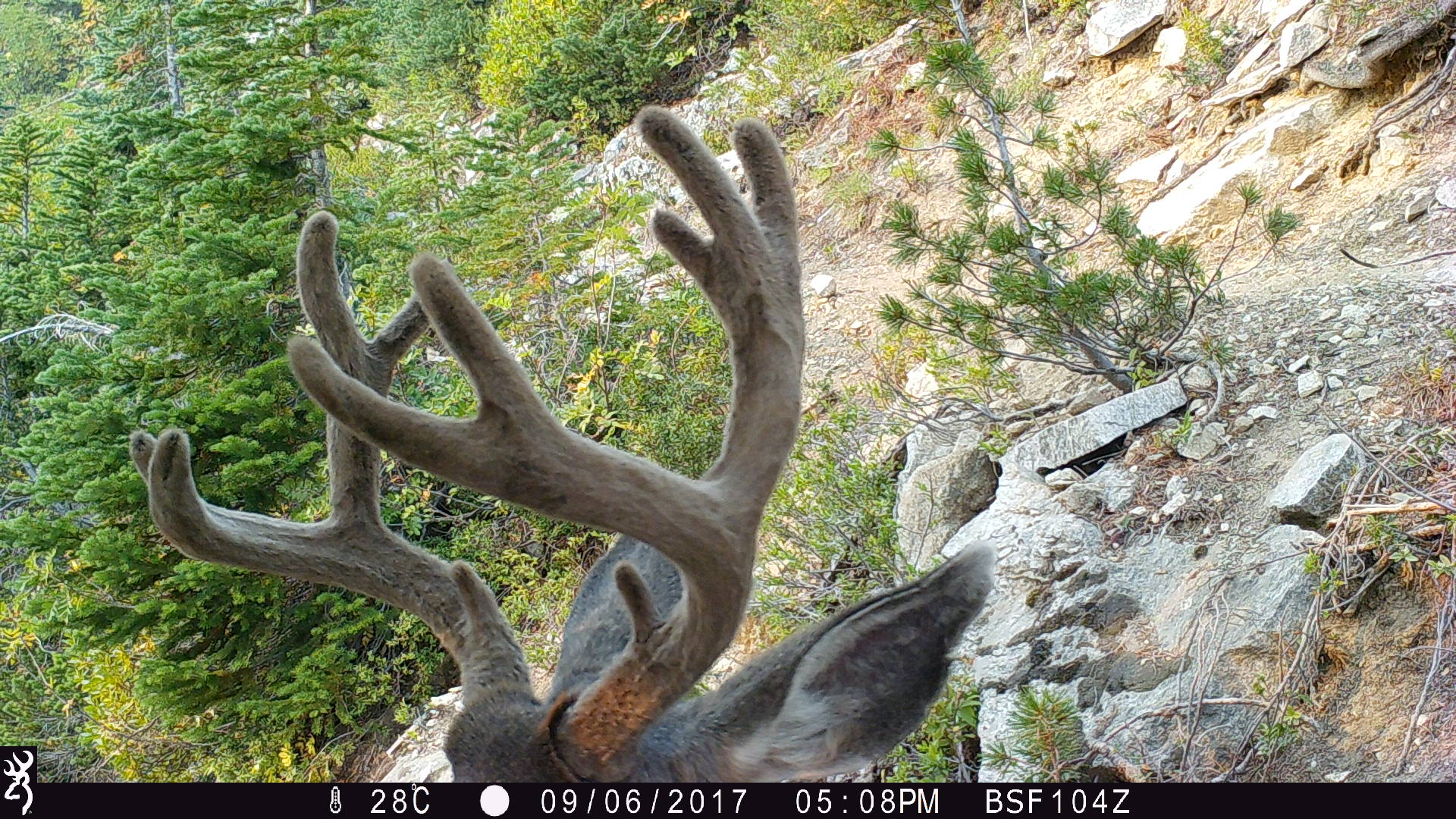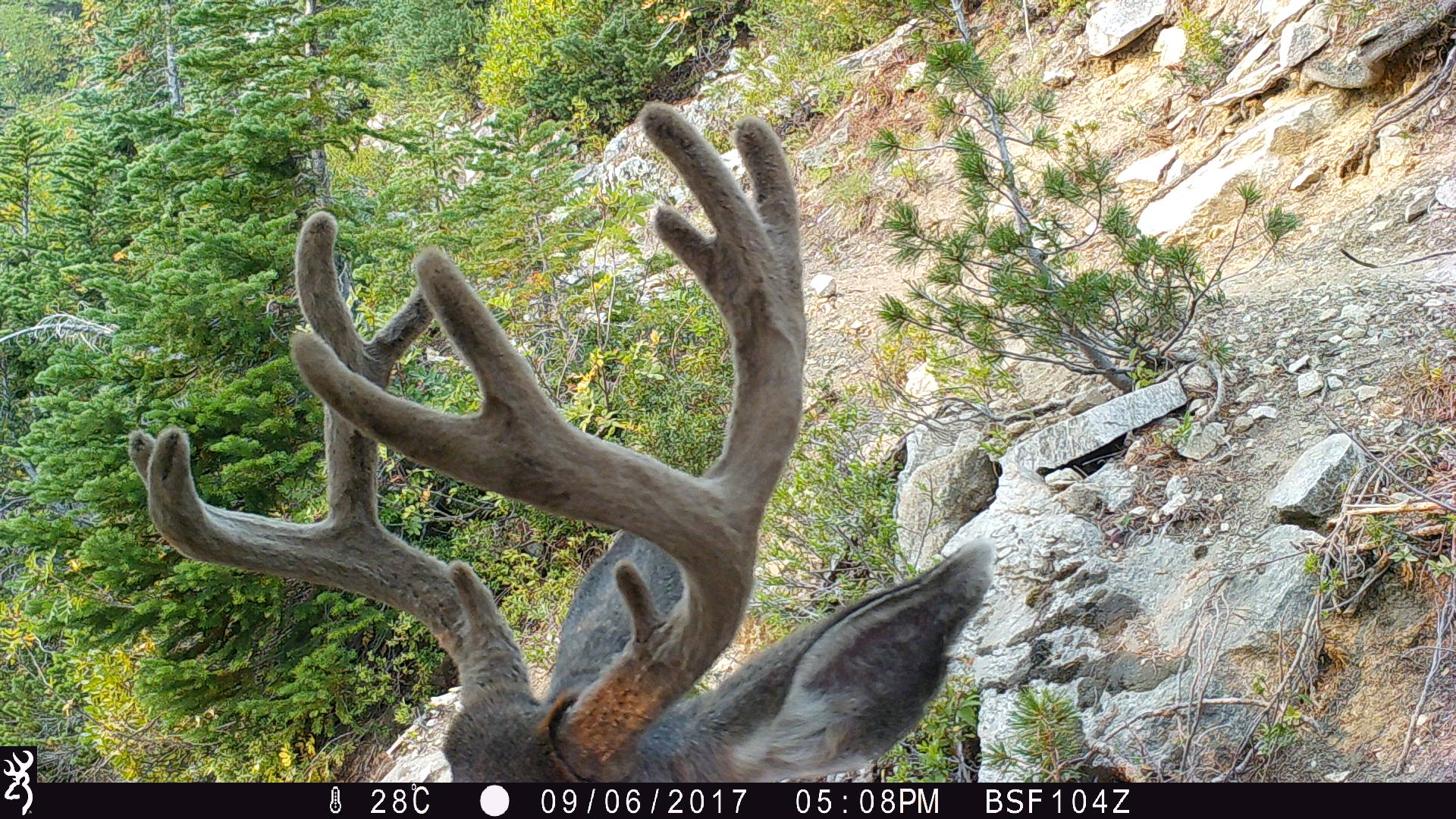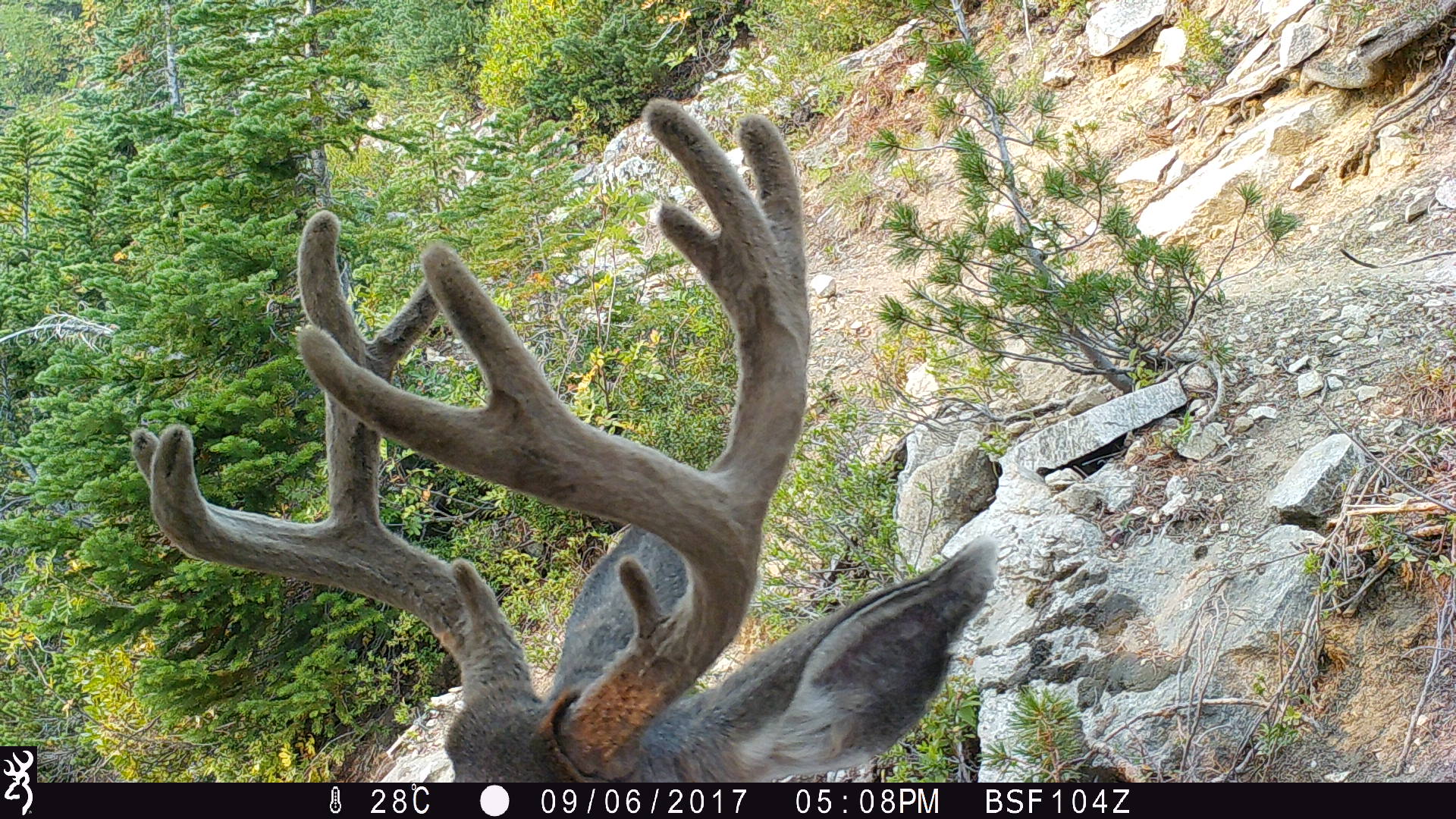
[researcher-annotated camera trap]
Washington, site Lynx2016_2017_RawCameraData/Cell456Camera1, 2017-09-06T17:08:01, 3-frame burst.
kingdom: Animalia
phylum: Chordata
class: Mammalia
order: Artiodactyla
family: Cervidae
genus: Odocoileus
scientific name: Odocoileus hemionus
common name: mule deer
Odocoileus hemionus (mule deer). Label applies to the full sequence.